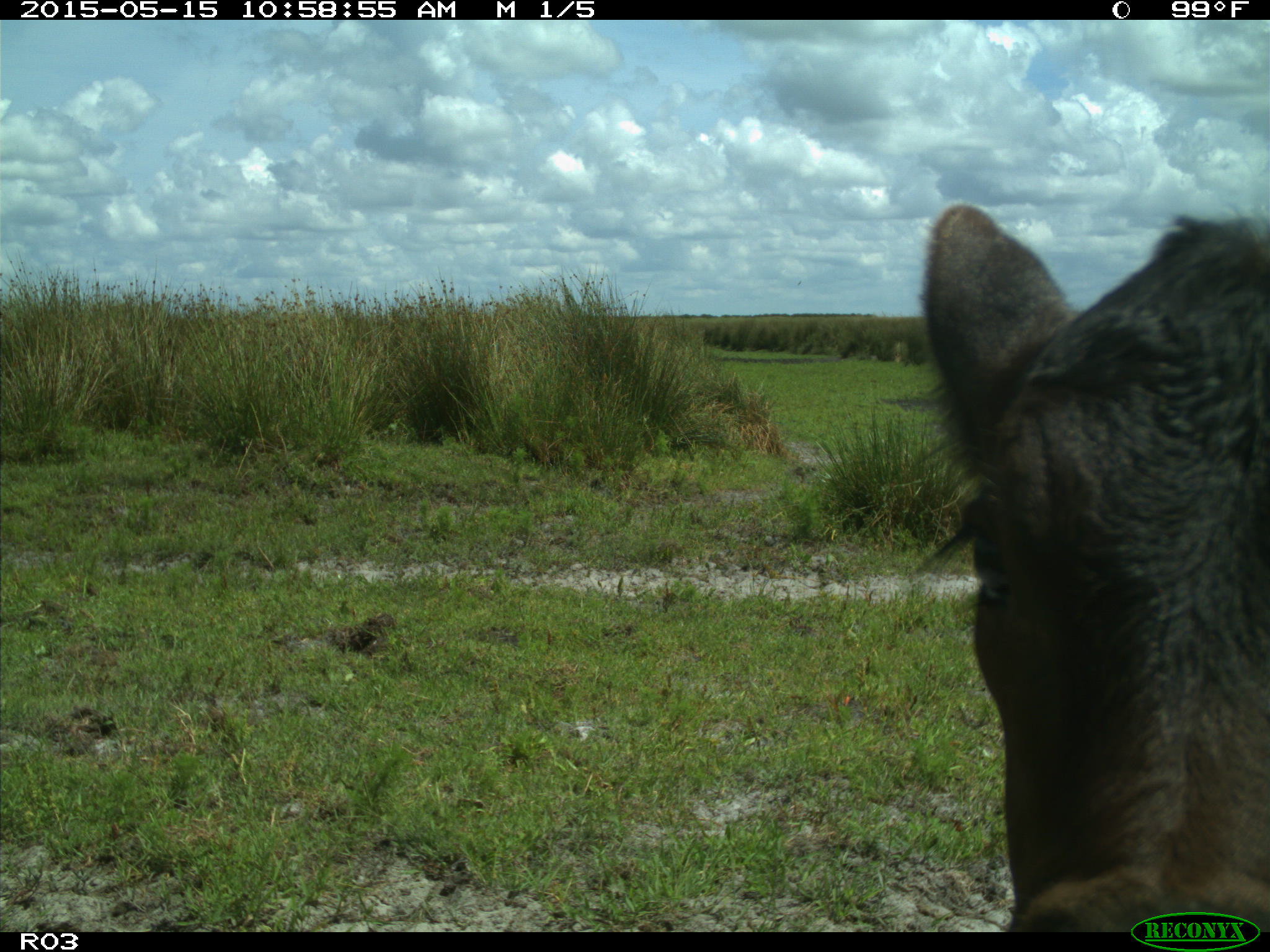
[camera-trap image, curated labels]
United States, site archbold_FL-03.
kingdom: Animalia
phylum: Chordata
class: Mammalia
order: Artiodactyla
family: Bovidae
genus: Bos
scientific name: Bos taurus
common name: domestic cow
Bos taurus (domestic cow).